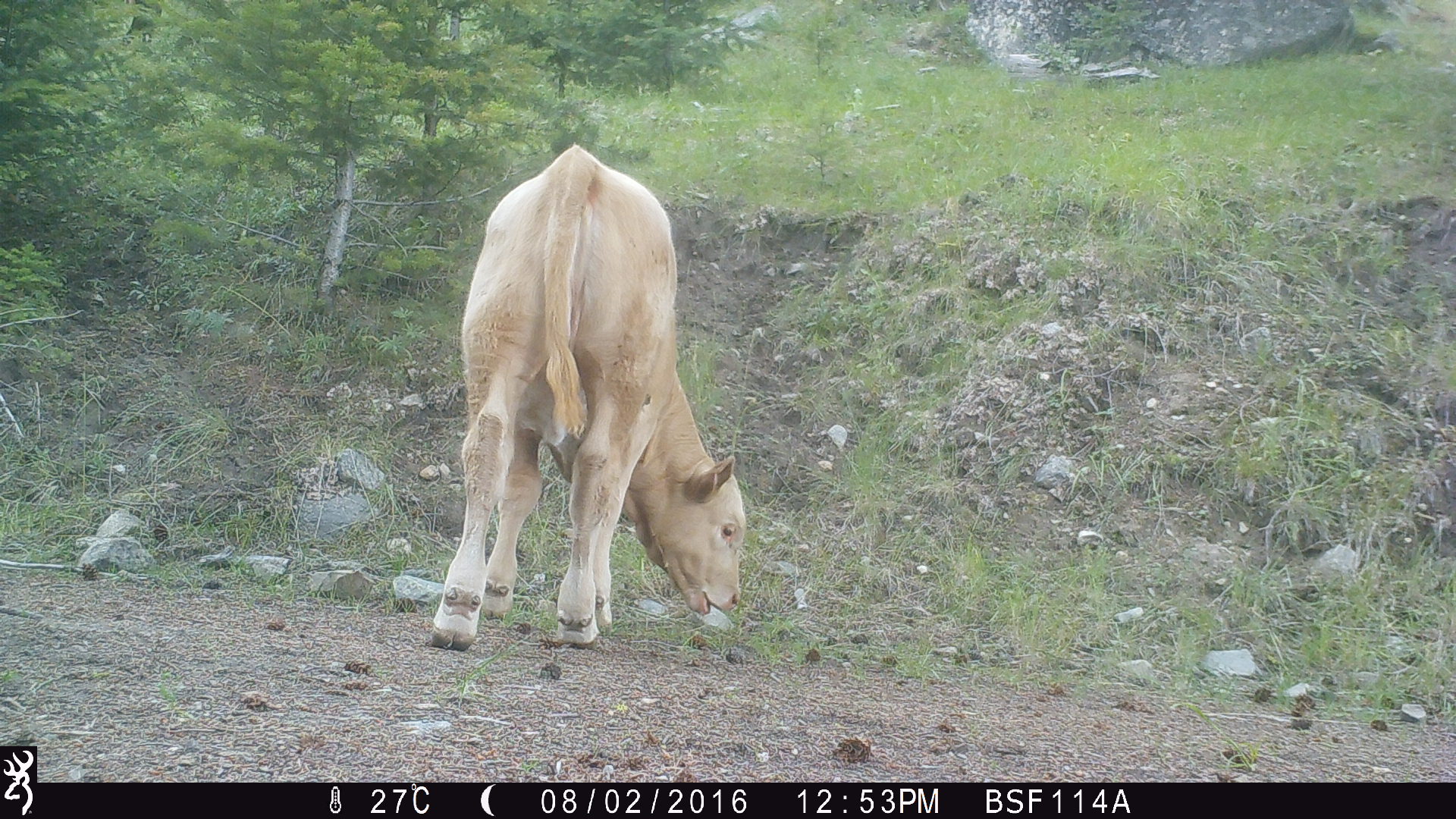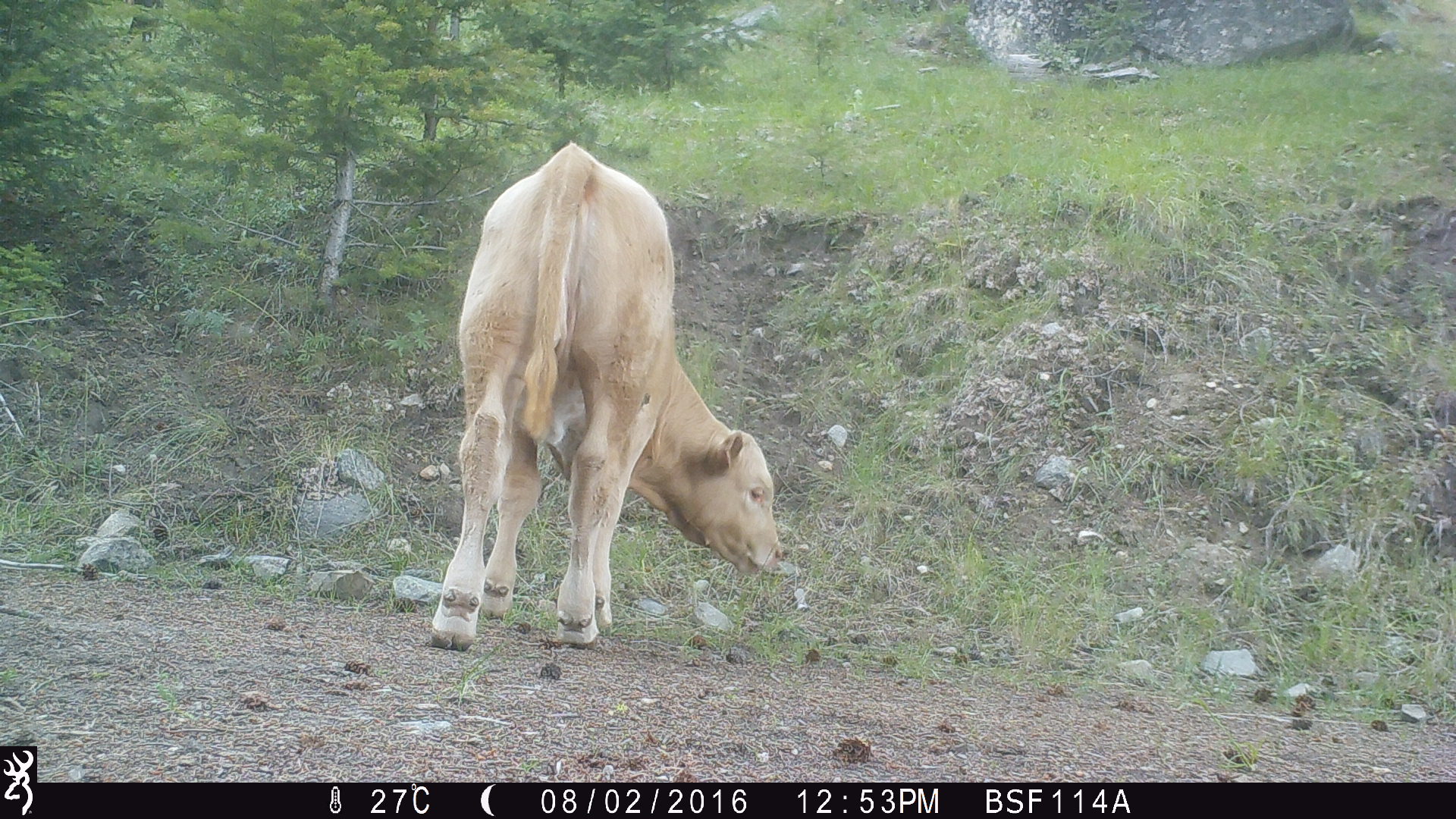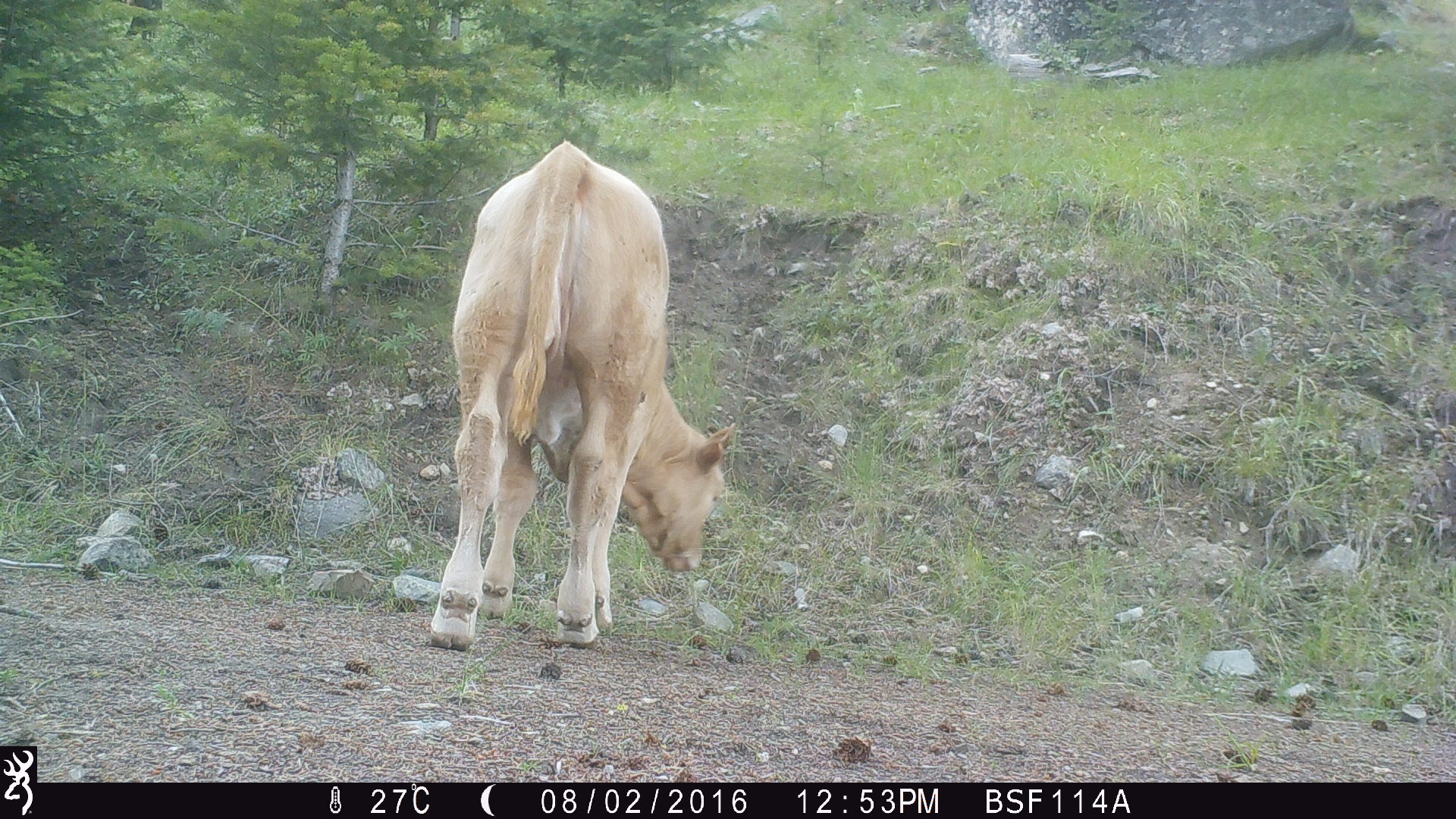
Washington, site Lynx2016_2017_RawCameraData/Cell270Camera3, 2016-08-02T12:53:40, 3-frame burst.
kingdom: Animalia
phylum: Chordata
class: Mammalia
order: Artiodactyla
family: Bovidae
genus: Bos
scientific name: Bos taurus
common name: domestic cattle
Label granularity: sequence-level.